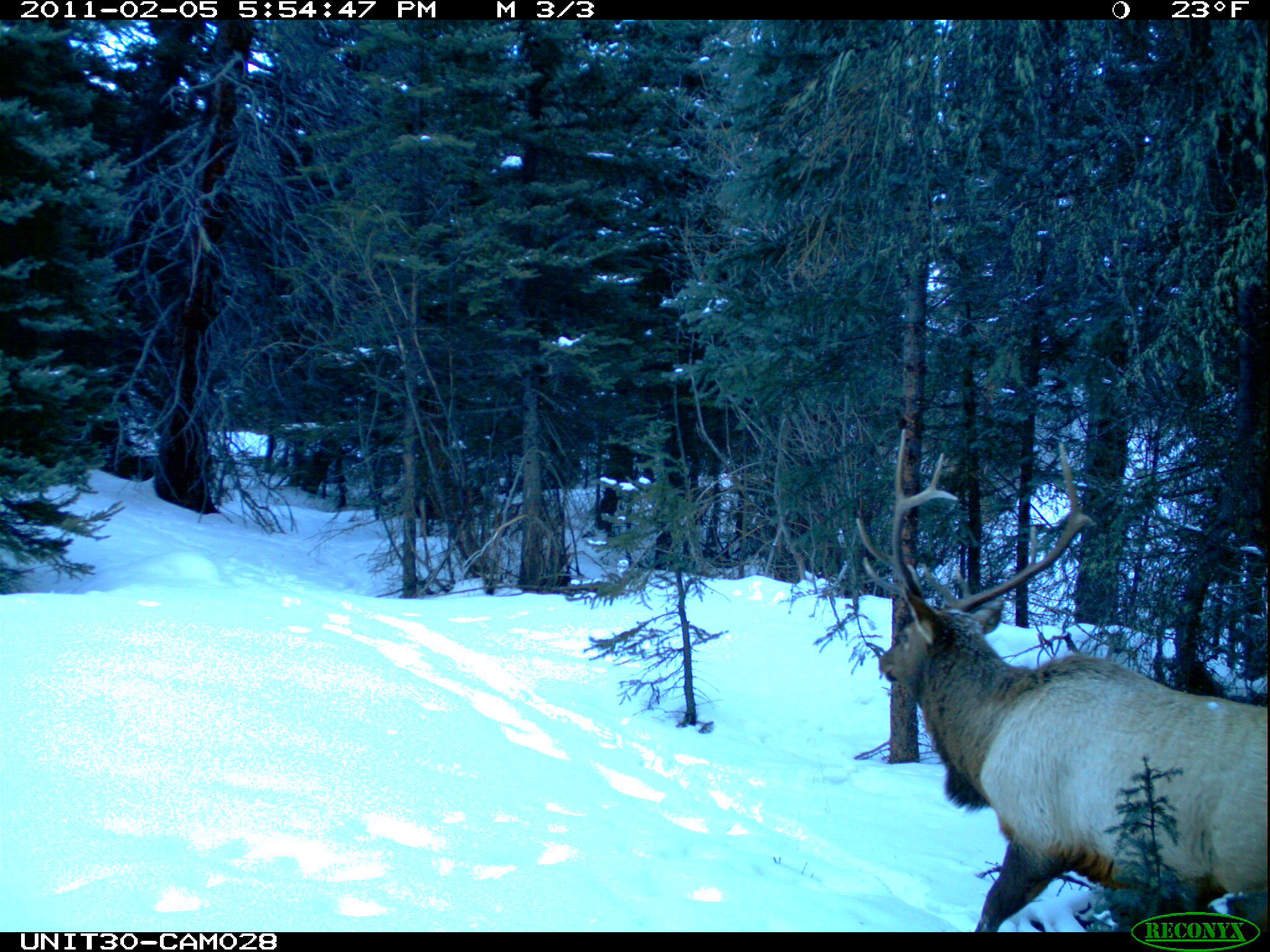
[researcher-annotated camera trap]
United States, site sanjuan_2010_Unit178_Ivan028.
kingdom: Animalia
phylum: Chordata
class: Mammalia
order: Artiodactyla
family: Cervidae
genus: Cervus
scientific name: Cervus elaphus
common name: red deer